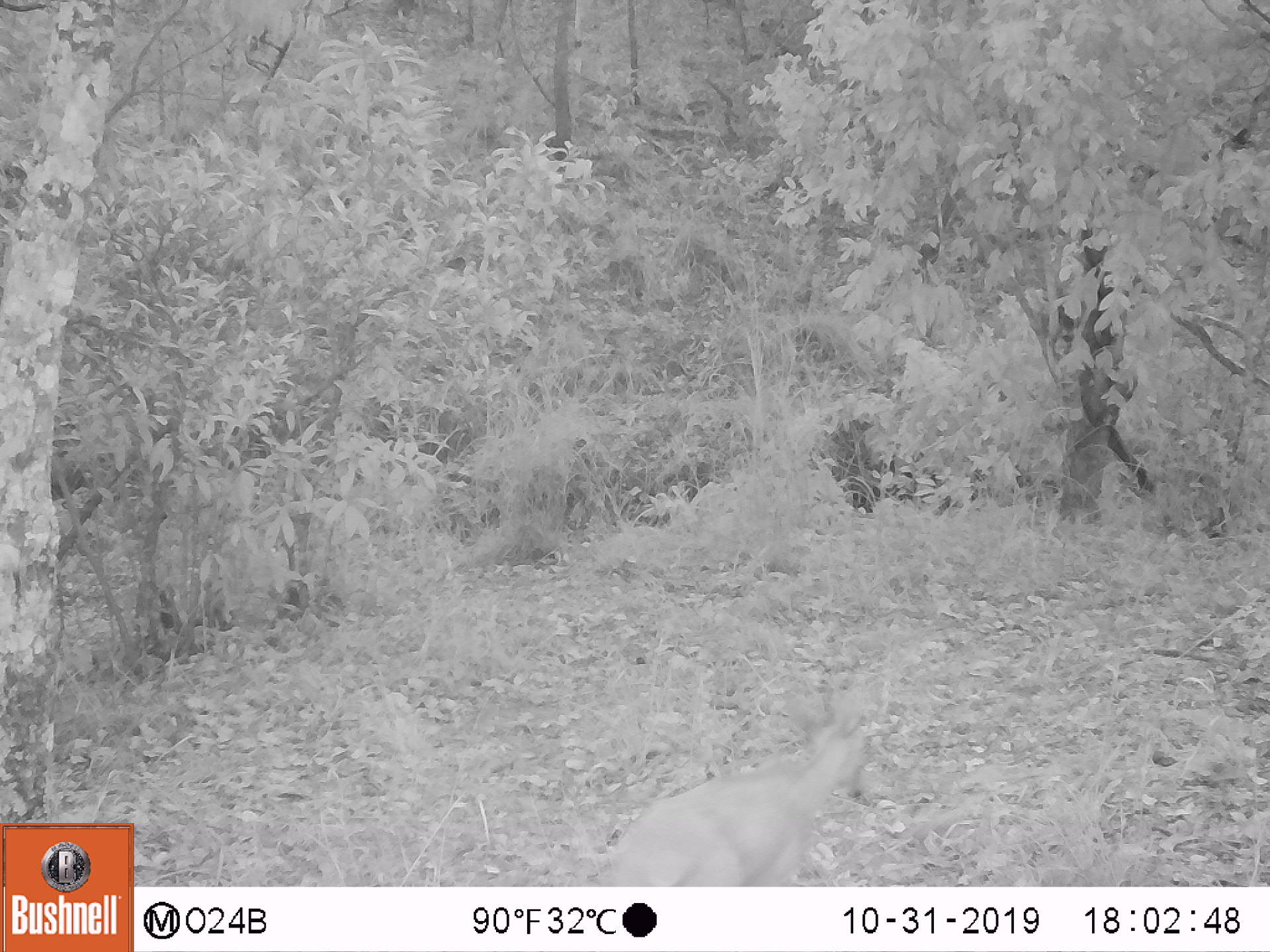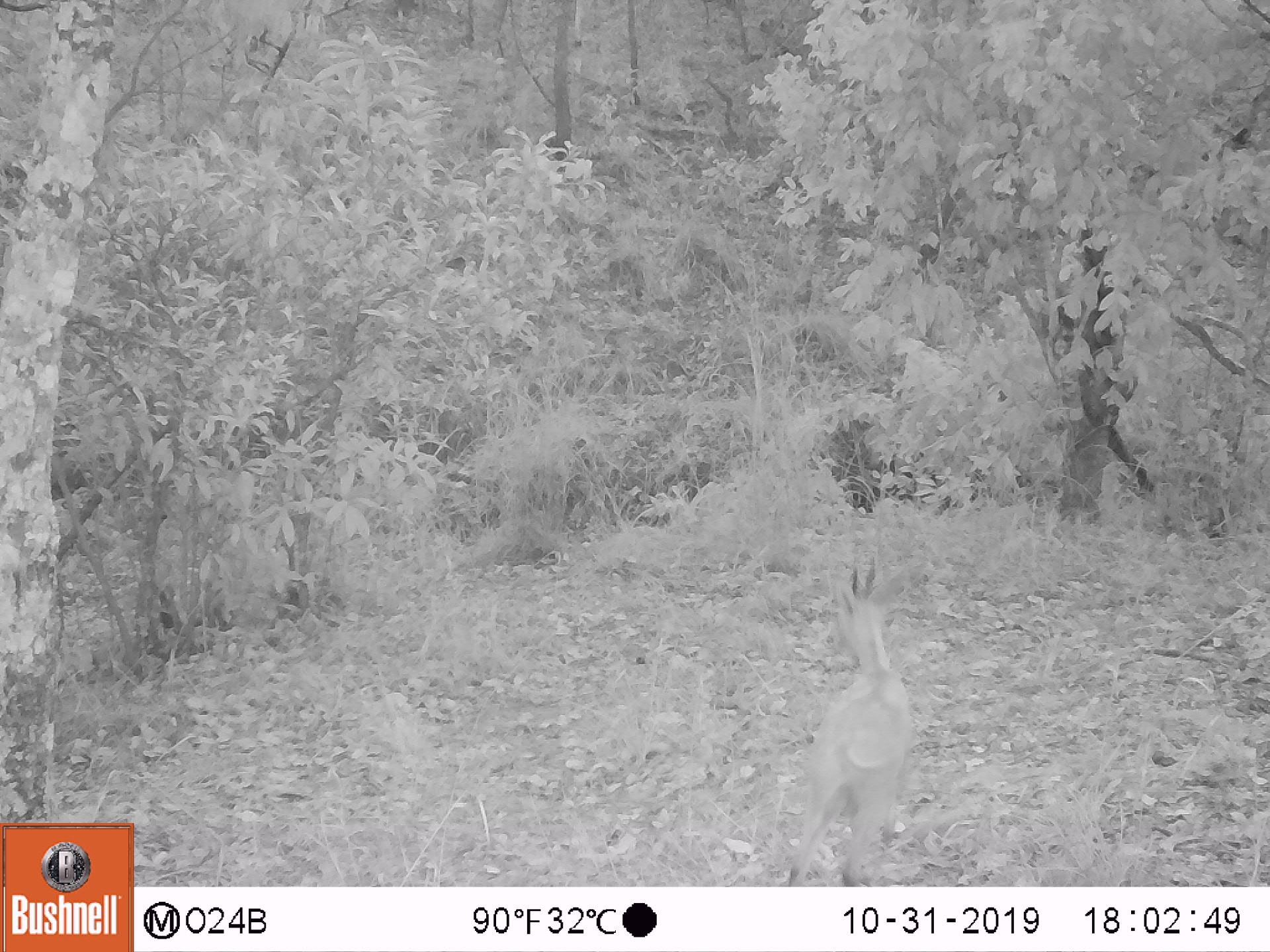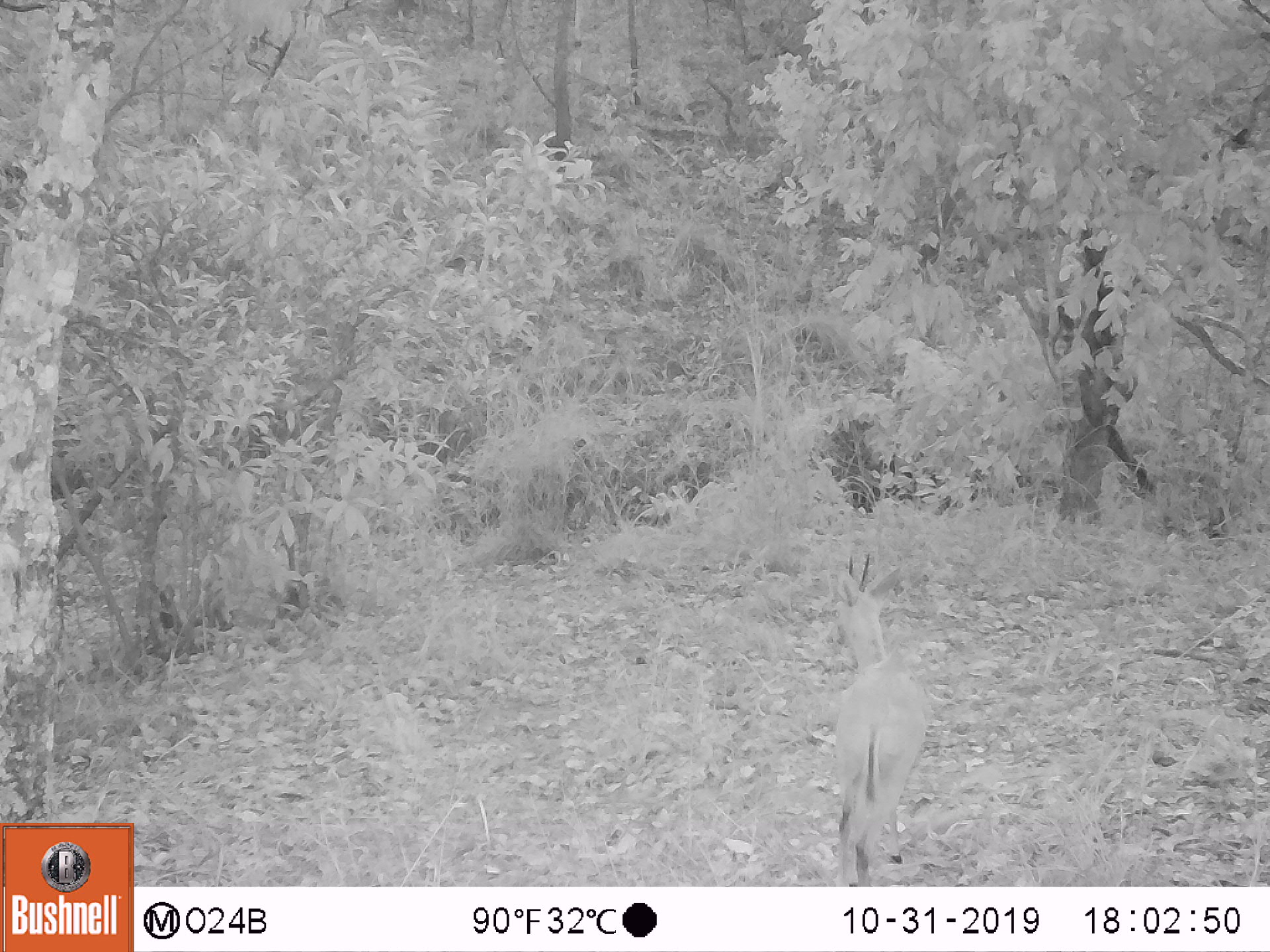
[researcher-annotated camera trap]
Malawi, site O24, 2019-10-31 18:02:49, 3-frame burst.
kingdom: Animalia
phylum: Chordata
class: Mammalia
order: Artiodactyla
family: Bovidae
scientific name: Antilopinae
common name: small antelope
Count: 1.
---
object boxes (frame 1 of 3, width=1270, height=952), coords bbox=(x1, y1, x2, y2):
small antelope: bbox=(584, 690, 889, 885)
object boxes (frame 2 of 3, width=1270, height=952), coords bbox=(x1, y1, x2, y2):
small antelope: bbox=(768, 549, 927, 883)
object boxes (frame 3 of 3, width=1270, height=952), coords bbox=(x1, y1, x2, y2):
small antelope: bbox=(804, 551, 945, 885)